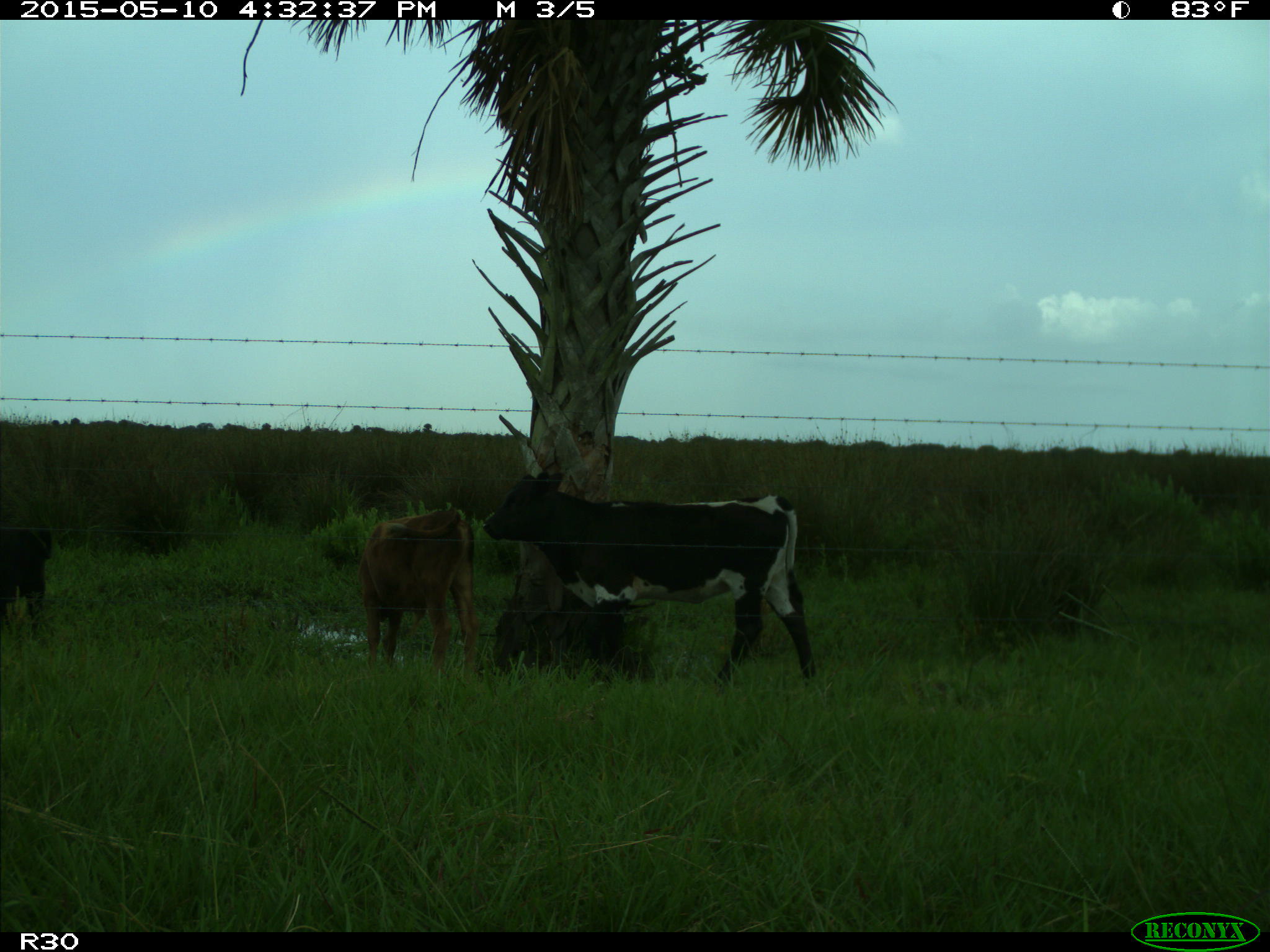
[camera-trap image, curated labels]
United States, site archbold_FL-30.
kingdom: Animalia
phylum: Chordata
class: Mammalia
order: Artiodactyla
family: Bovidae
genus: Bos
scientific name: Bos taurus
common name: domestic cow